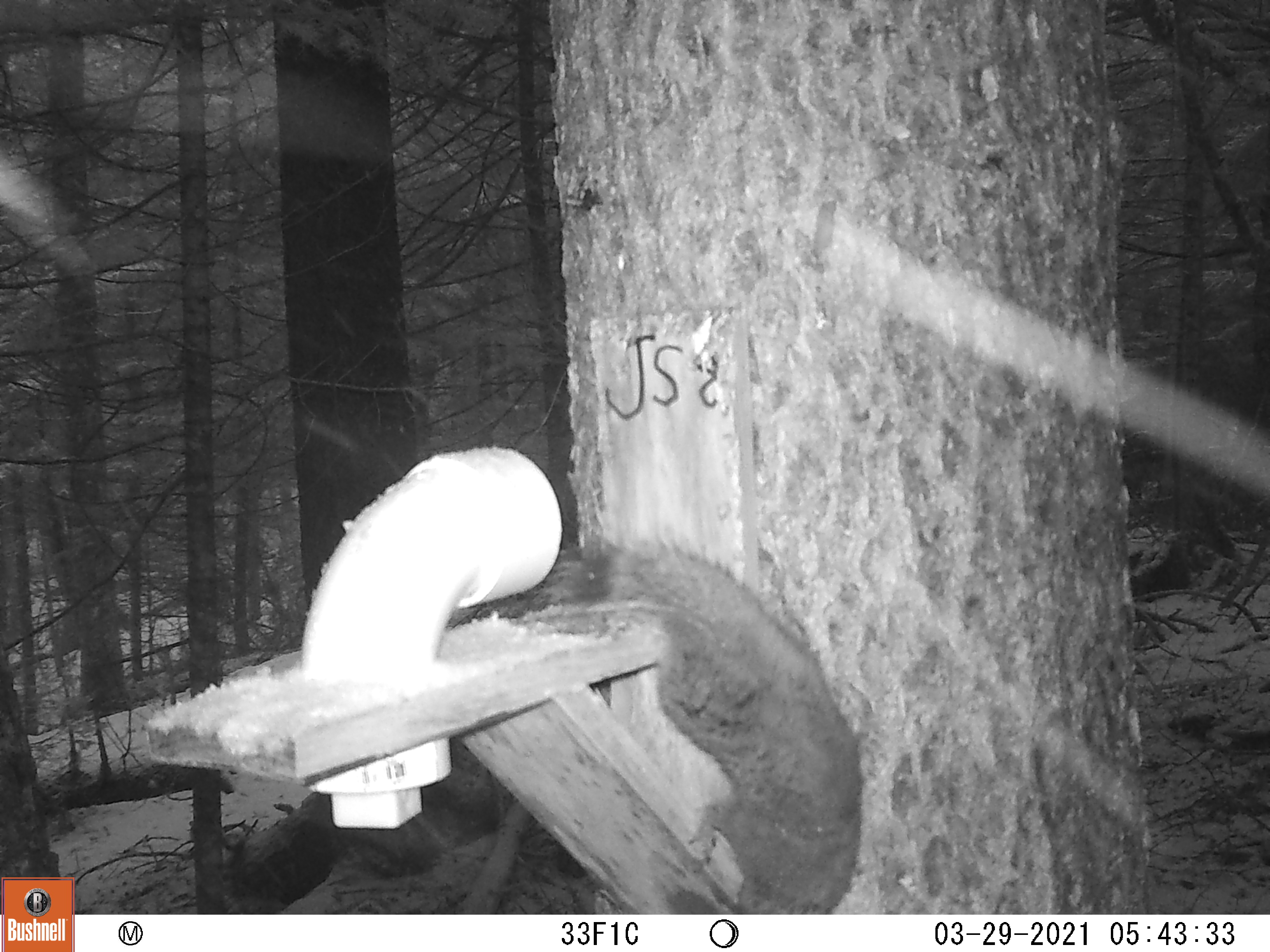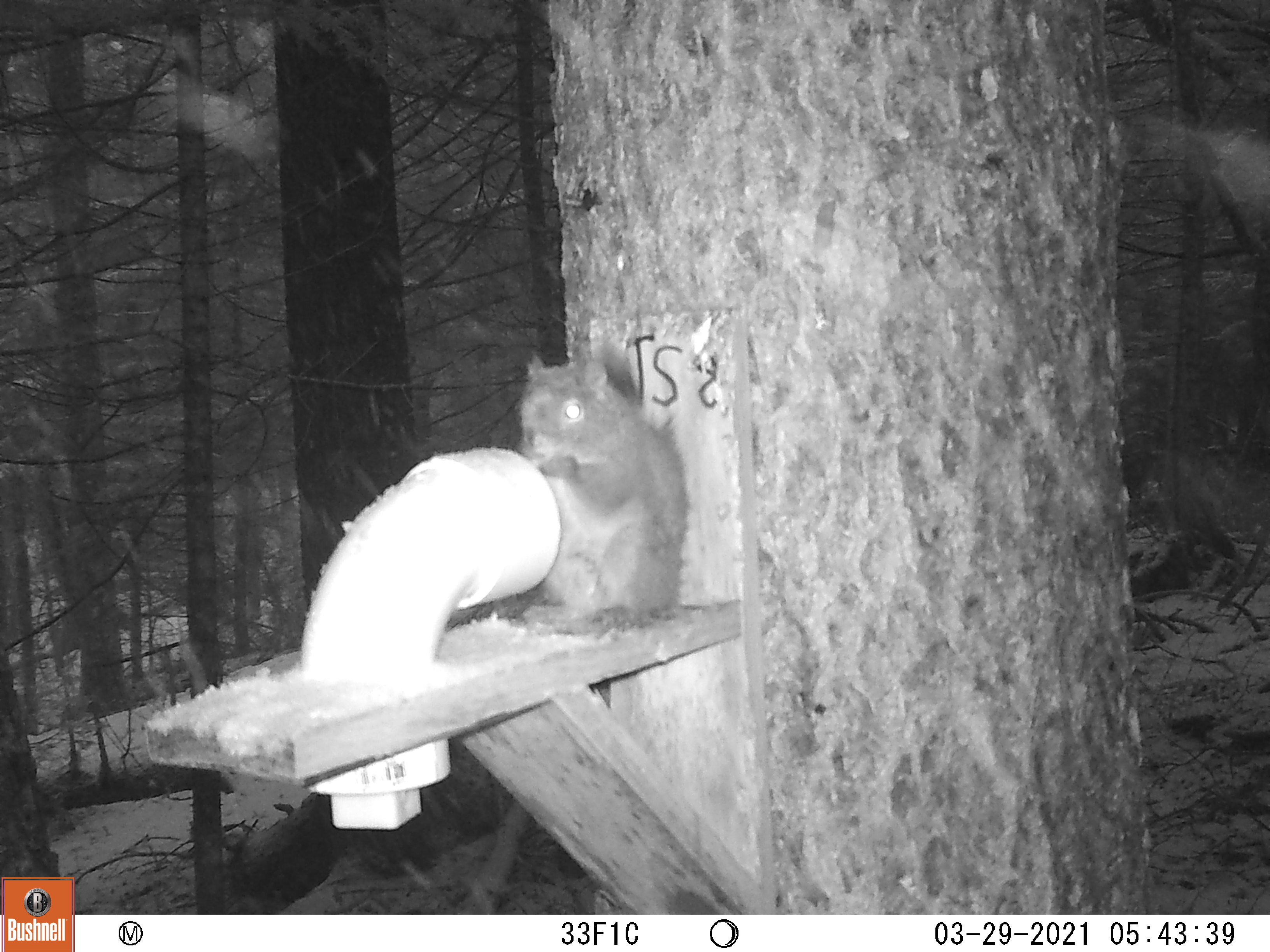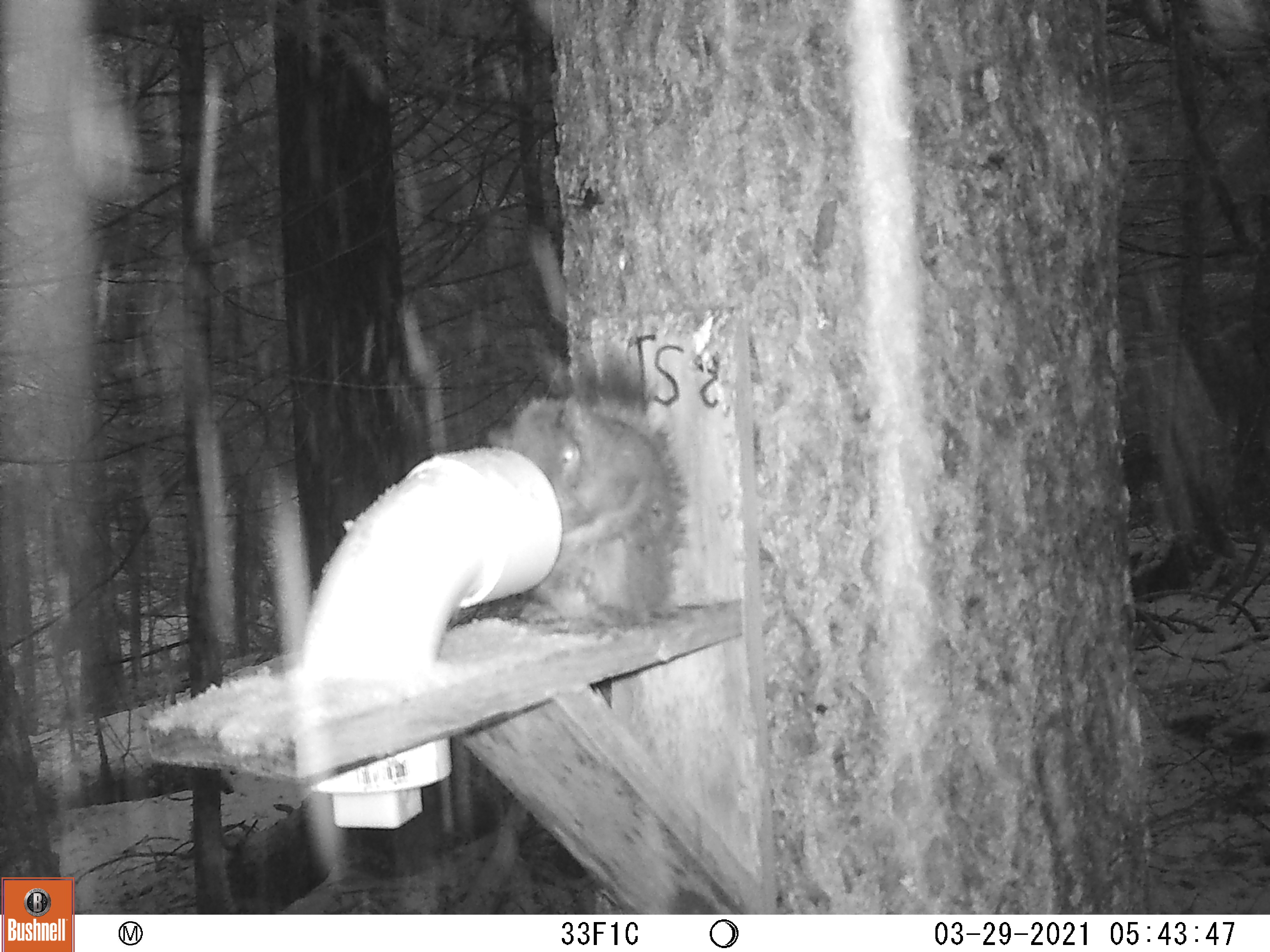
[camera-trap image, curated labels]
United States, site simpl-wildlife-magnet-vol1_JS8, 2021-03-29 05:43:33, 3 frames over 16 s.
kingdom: Animalia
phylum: Chordata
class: Mammalia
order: Rodentia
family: Sciuridae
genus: Tamiasciurus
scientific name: Tamiasciurus hudsonicus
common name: red squirrel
Red squirrel (Tamiasciurus hudsonicus).